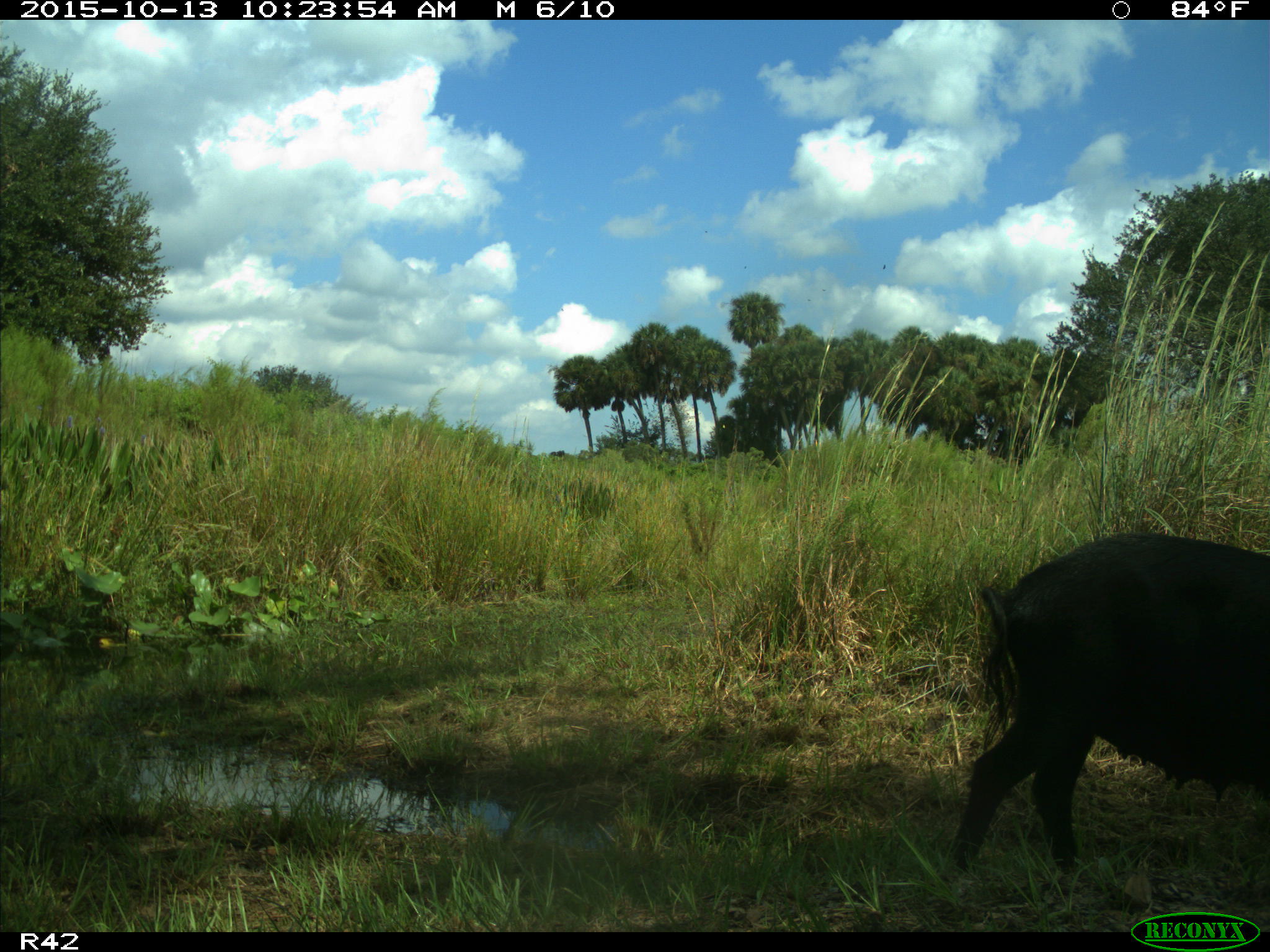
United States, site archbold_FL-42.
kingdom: Animalia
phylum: Chordata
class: Mammalia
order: Artiodactyla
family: Suidae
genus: Sus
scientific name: Sus scrofa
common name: wild boar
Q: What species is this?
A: Sus scrofa (wild boar).